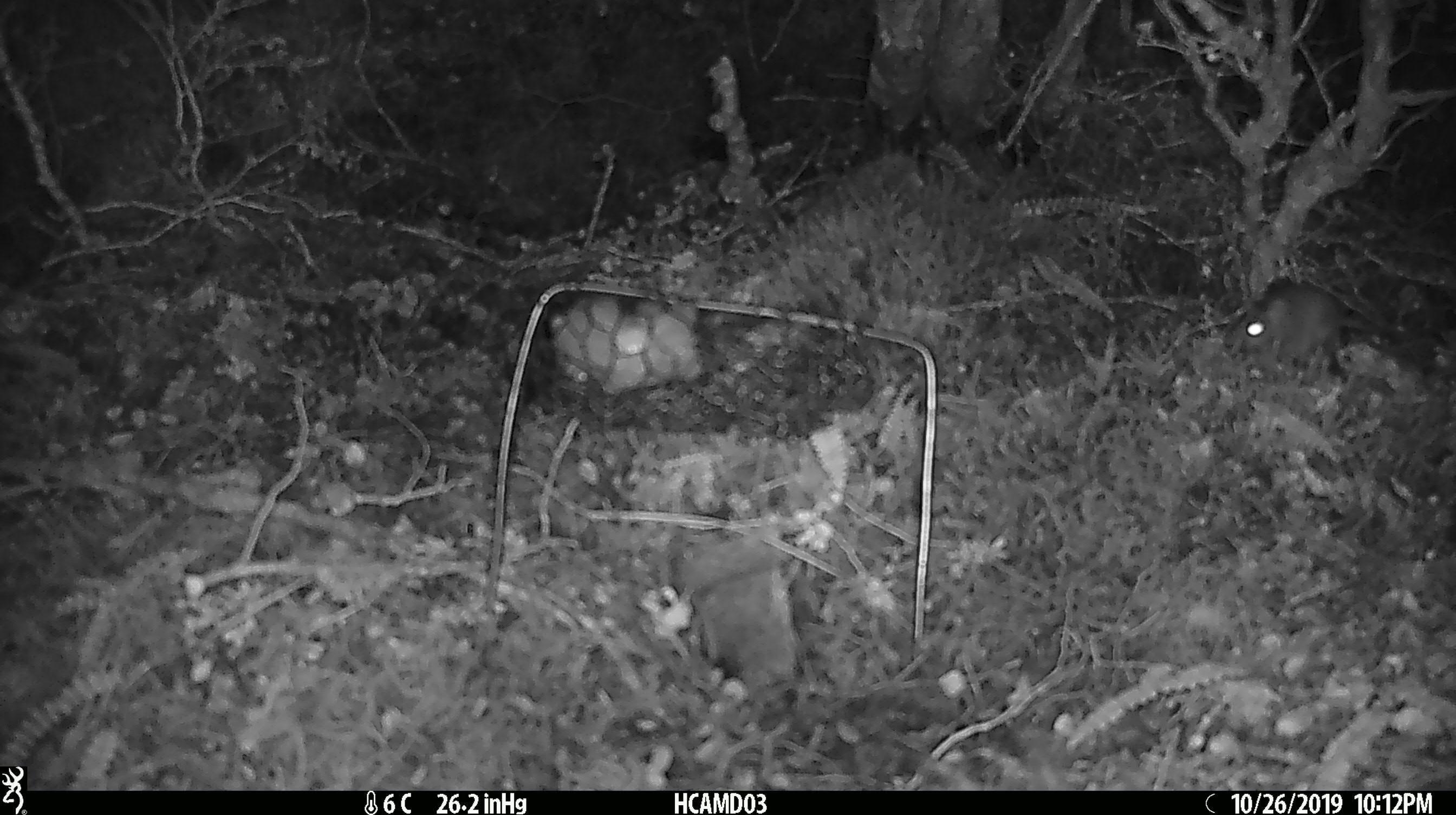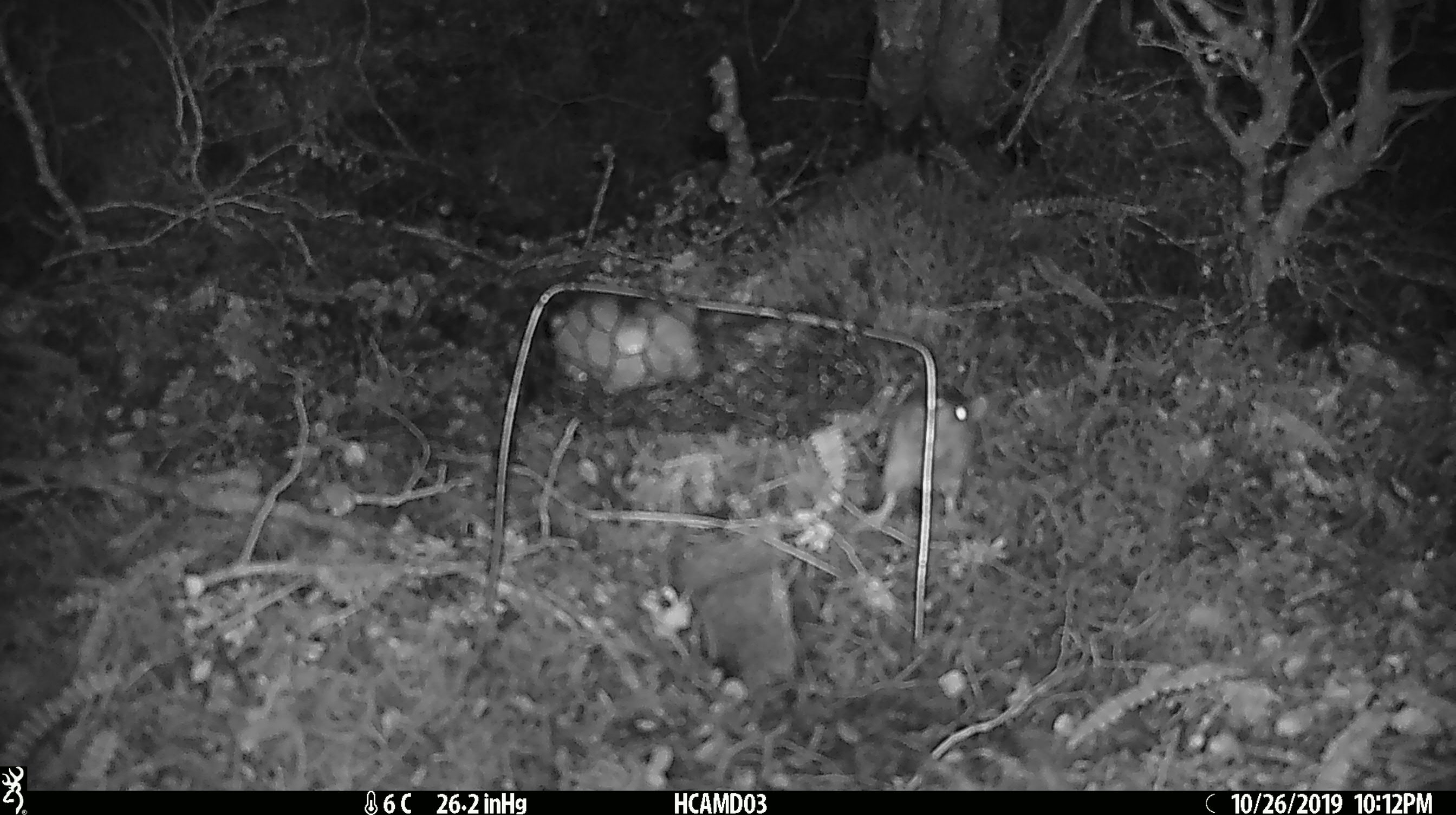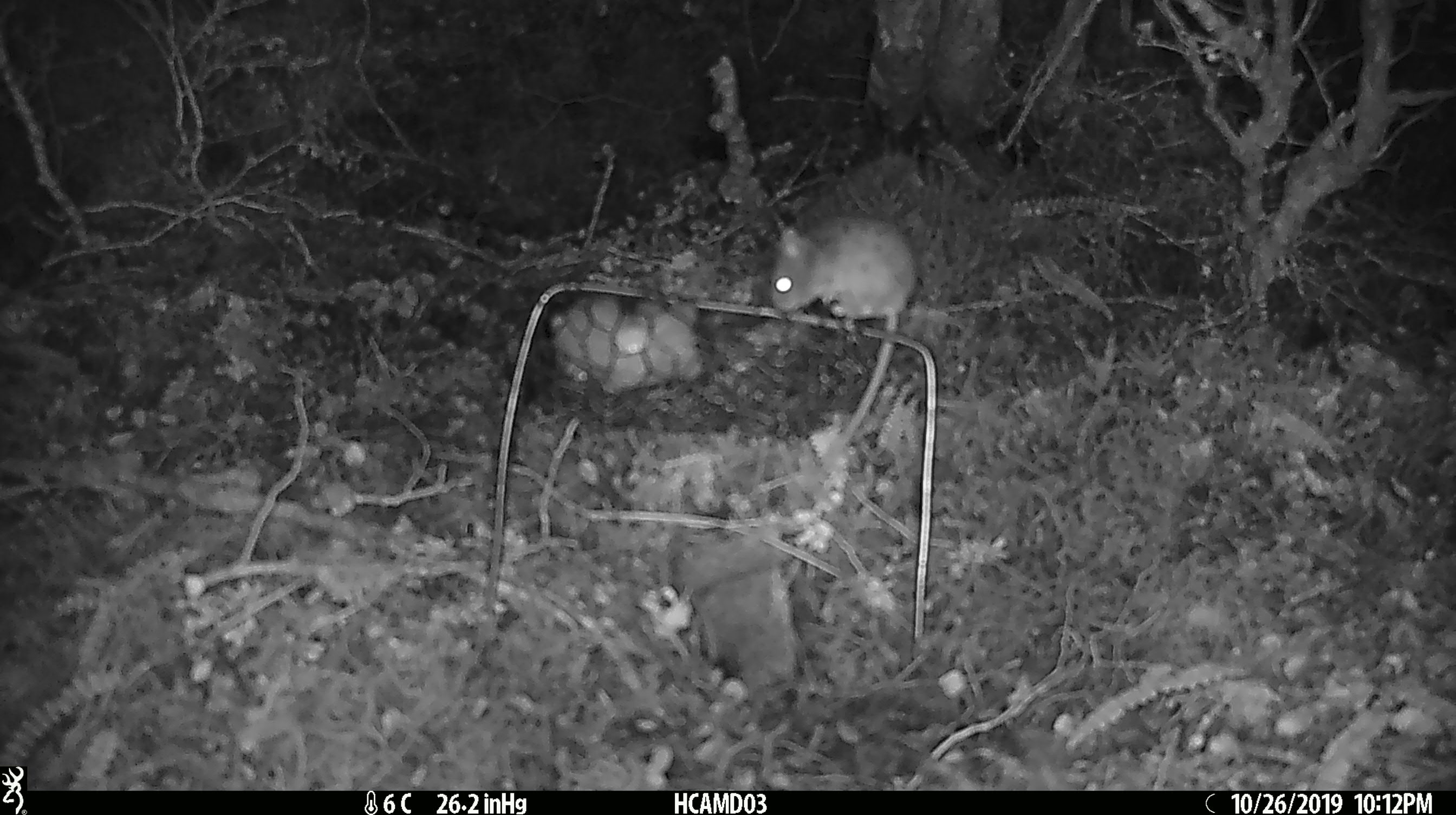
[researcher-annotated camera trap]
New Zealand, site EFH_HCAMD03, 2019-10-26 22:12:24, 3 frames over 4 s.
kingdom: Animalia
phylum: Chordata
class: Mammalia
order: Rodentia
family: Muridae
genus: Mus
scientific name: Mus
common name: mouse